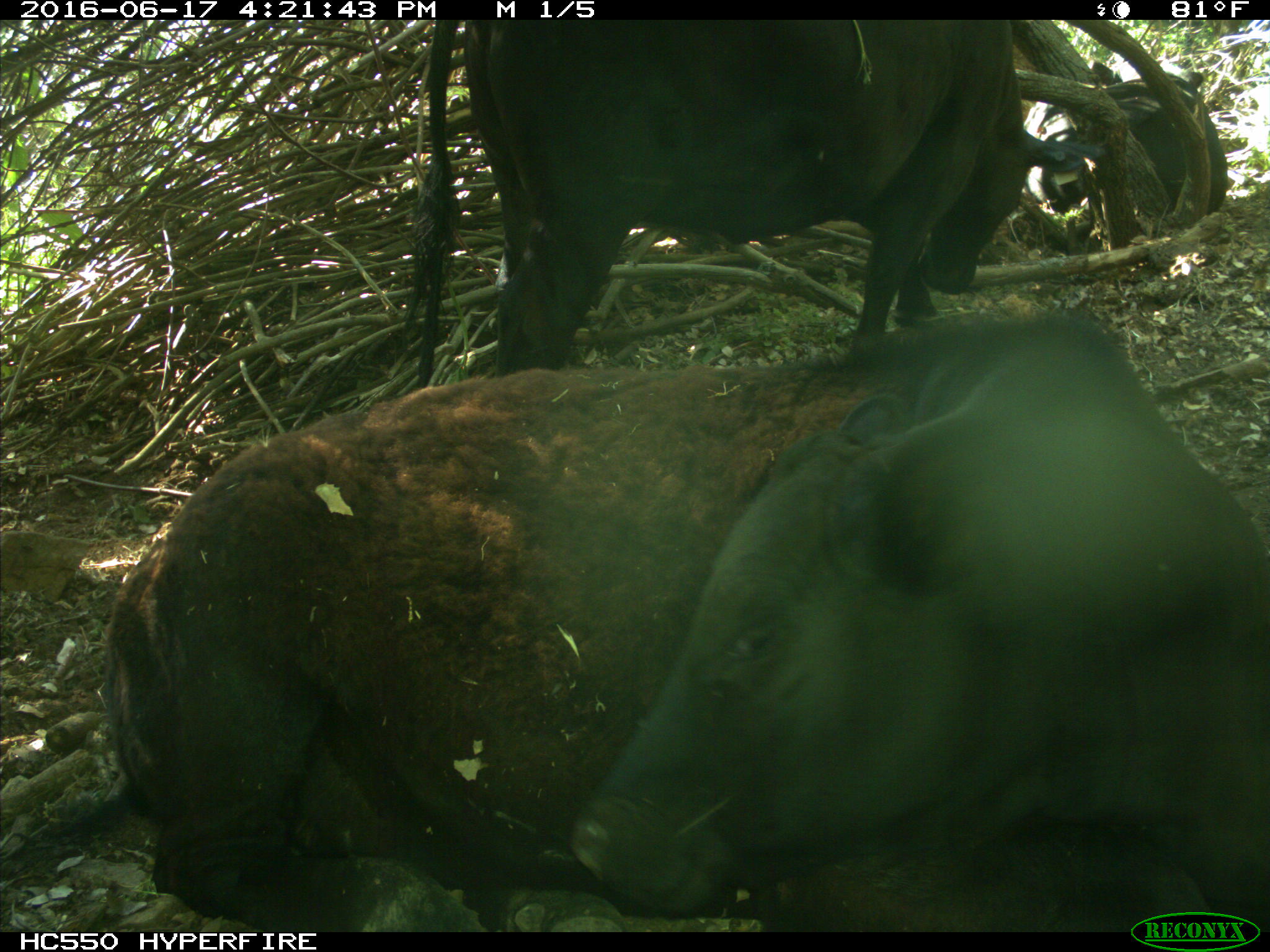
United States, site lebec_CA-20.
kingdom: Animalia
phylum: Chordata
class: Mammalia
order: Artiodactyla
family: Bovidae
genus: Bos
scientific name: Bos taurus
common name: domestic cow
Bos taurus (domestic cow).